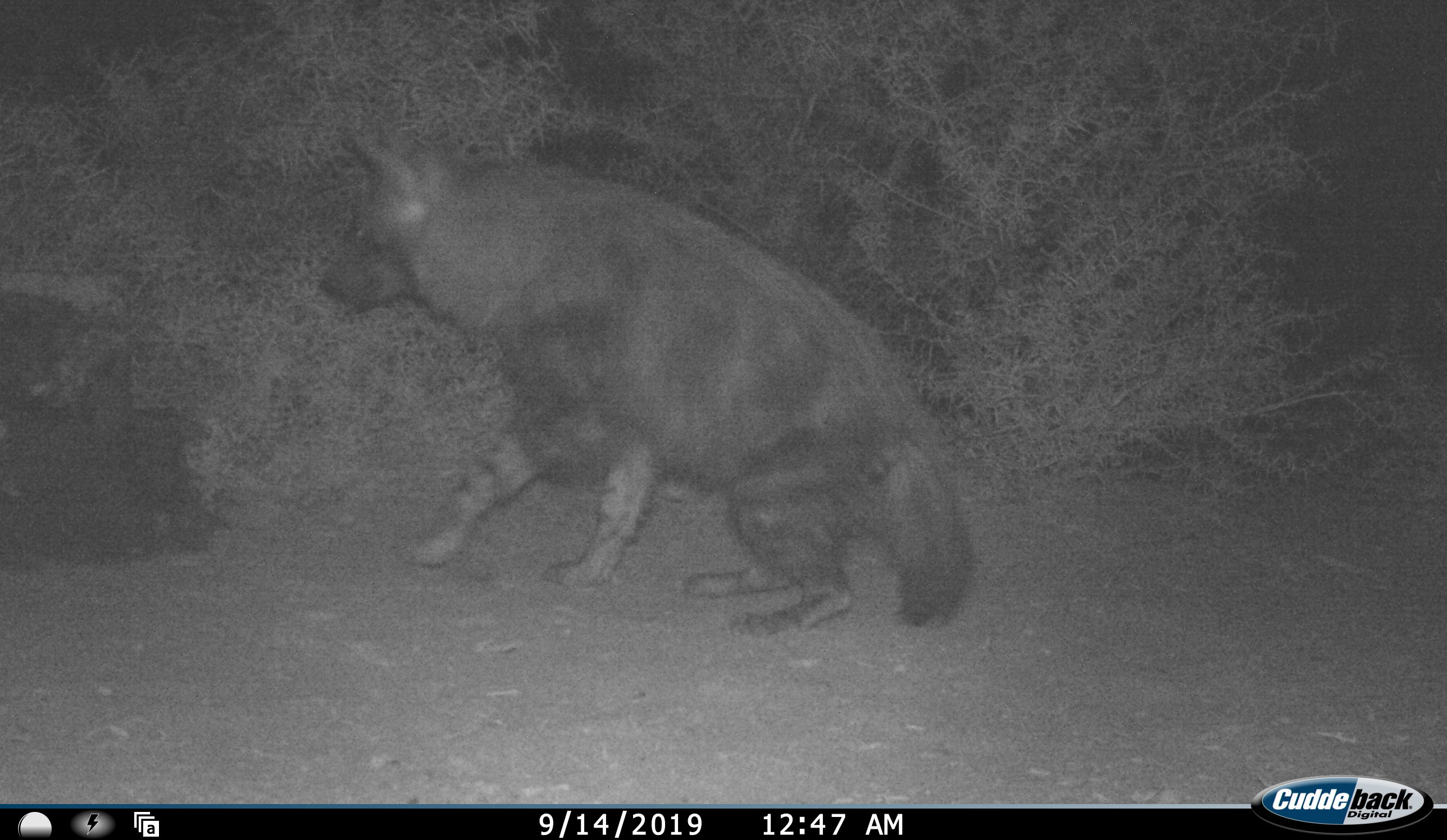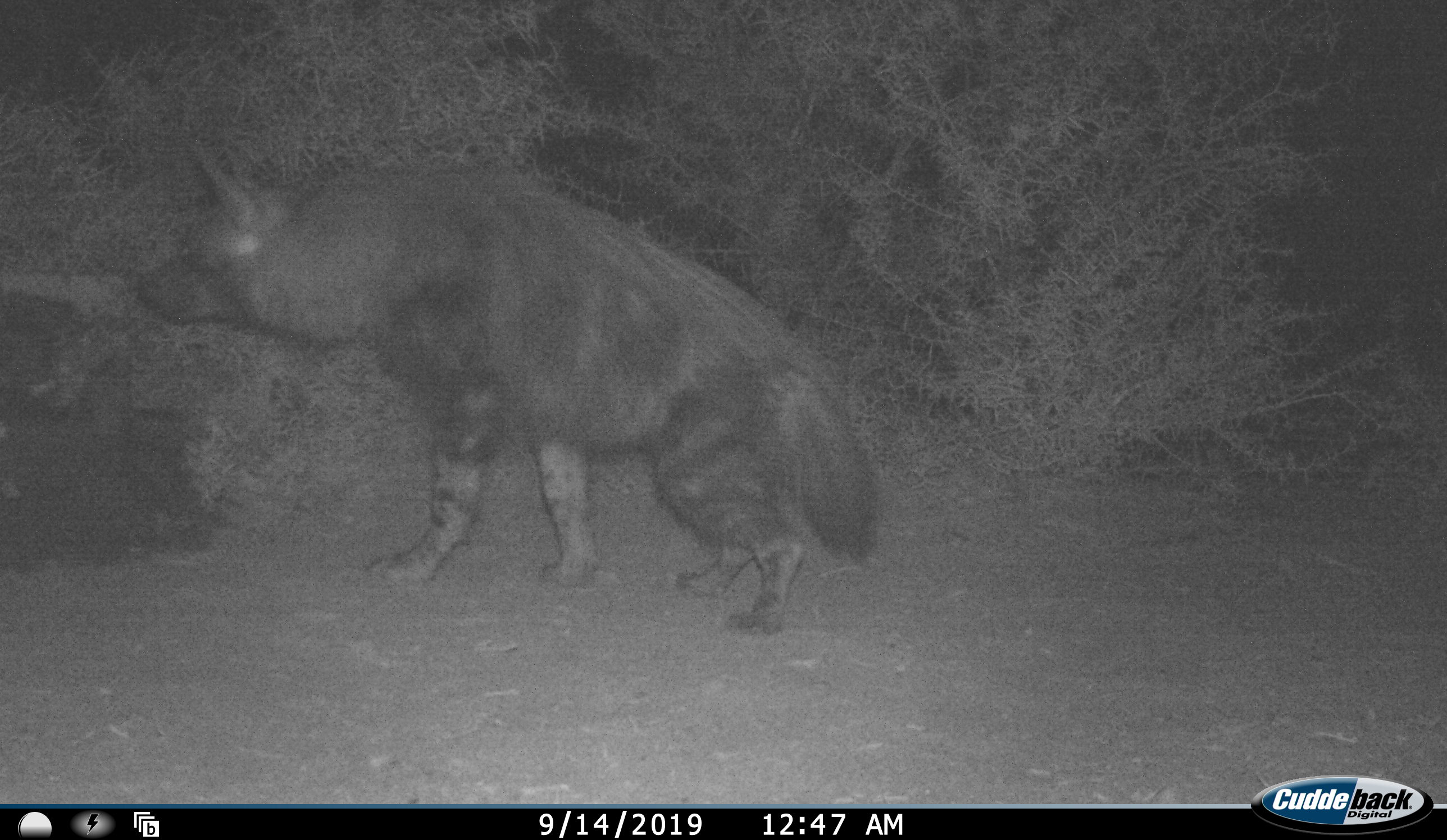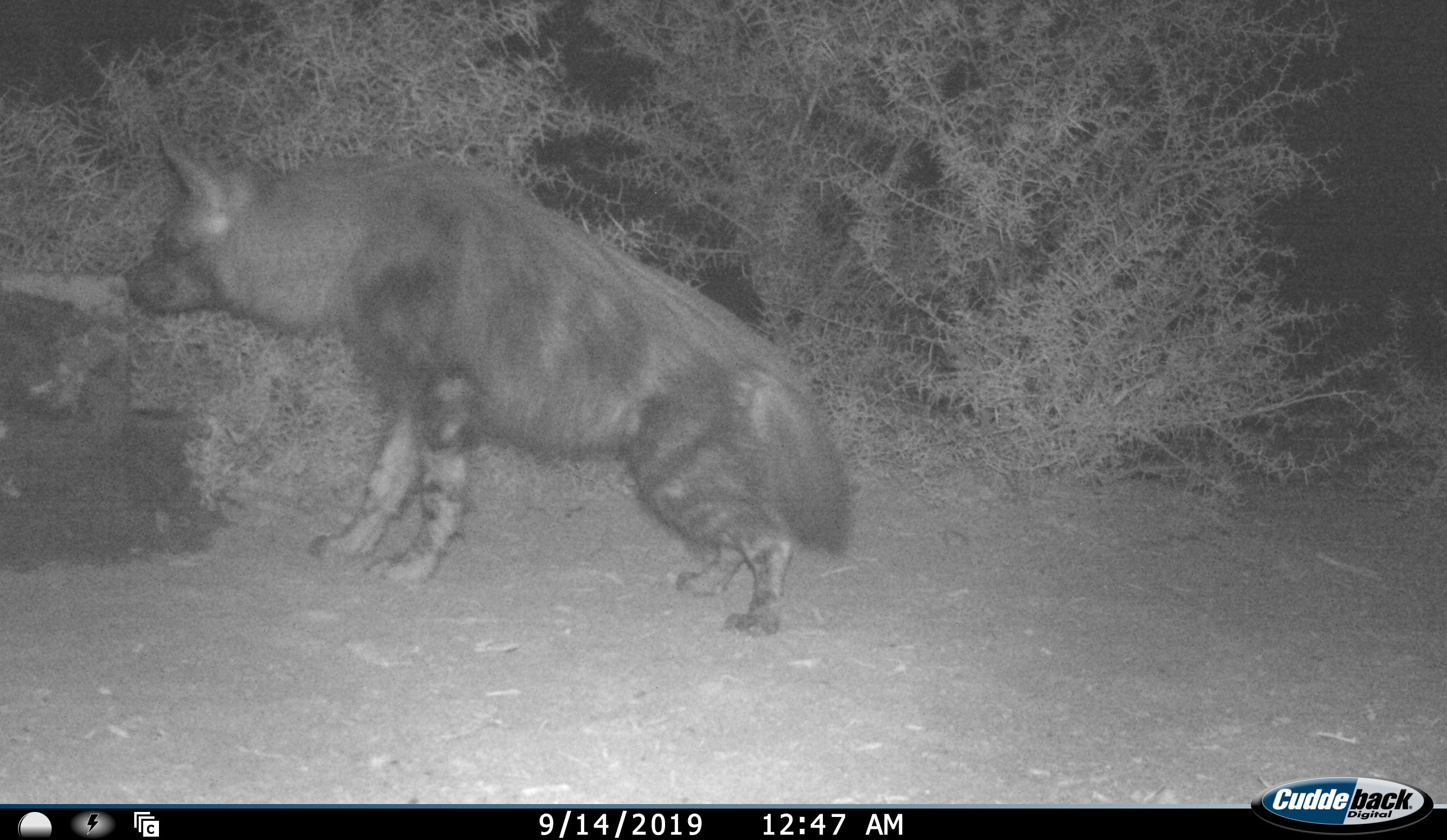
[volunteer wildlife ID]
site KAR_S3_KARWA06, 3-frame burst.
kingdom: Animalia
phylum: Chordata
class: Mammalia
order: Carnivora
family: Hyaenidae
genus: Parahyaena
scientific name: Parahyaena brunnea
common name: brown hyena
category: hyenabrown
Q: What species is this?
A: Hyenabrown (brown hyena) (Parahyaena brunnea).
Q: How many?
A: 1.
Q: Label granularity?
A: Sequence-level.